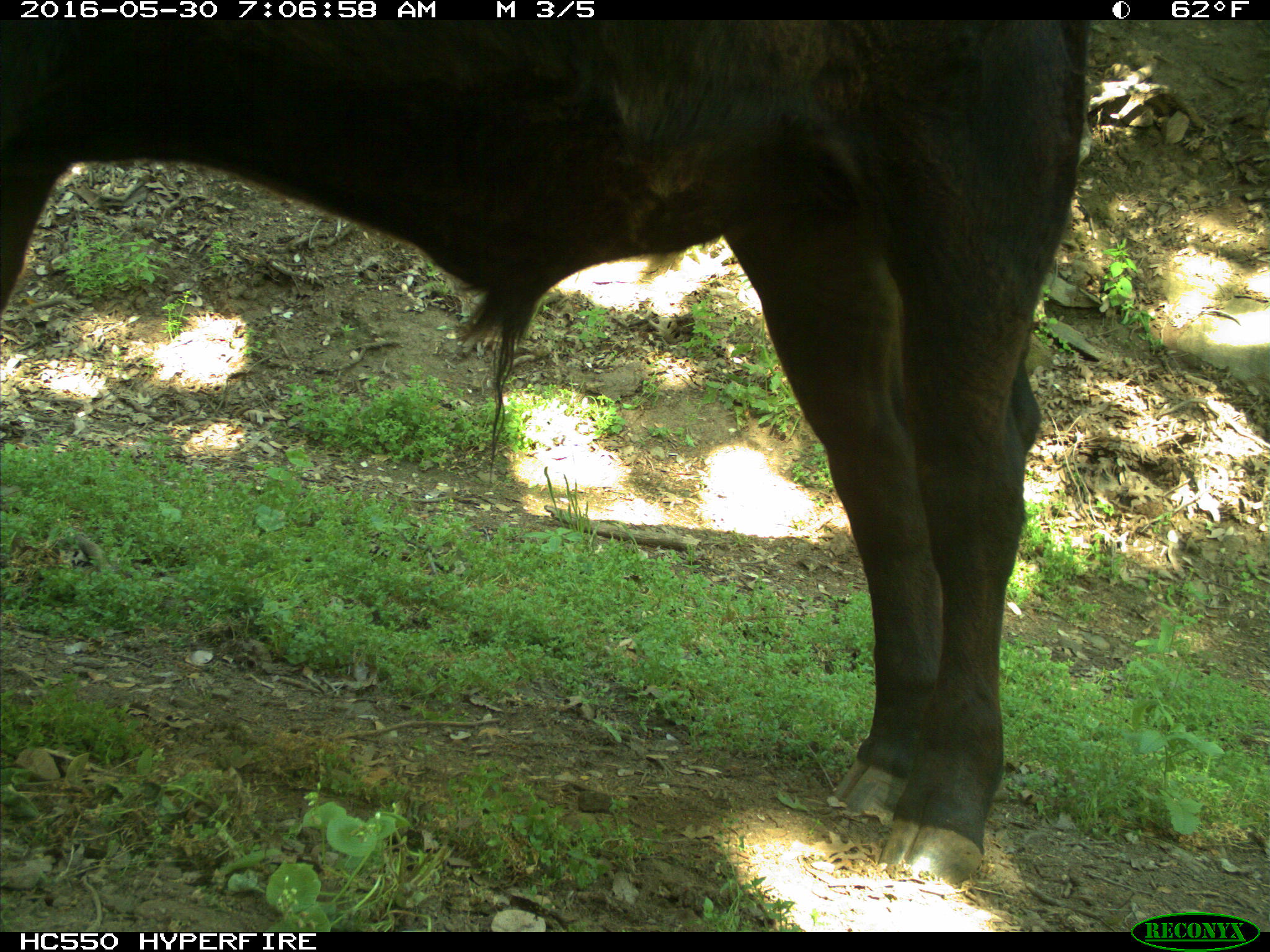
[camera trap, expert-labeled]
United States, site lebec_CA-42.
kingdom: Animalia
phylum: Chordata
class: Mammalia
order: Artiodactyla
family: Bovidae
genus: Bos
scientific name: Bos taurus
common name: domestic cow